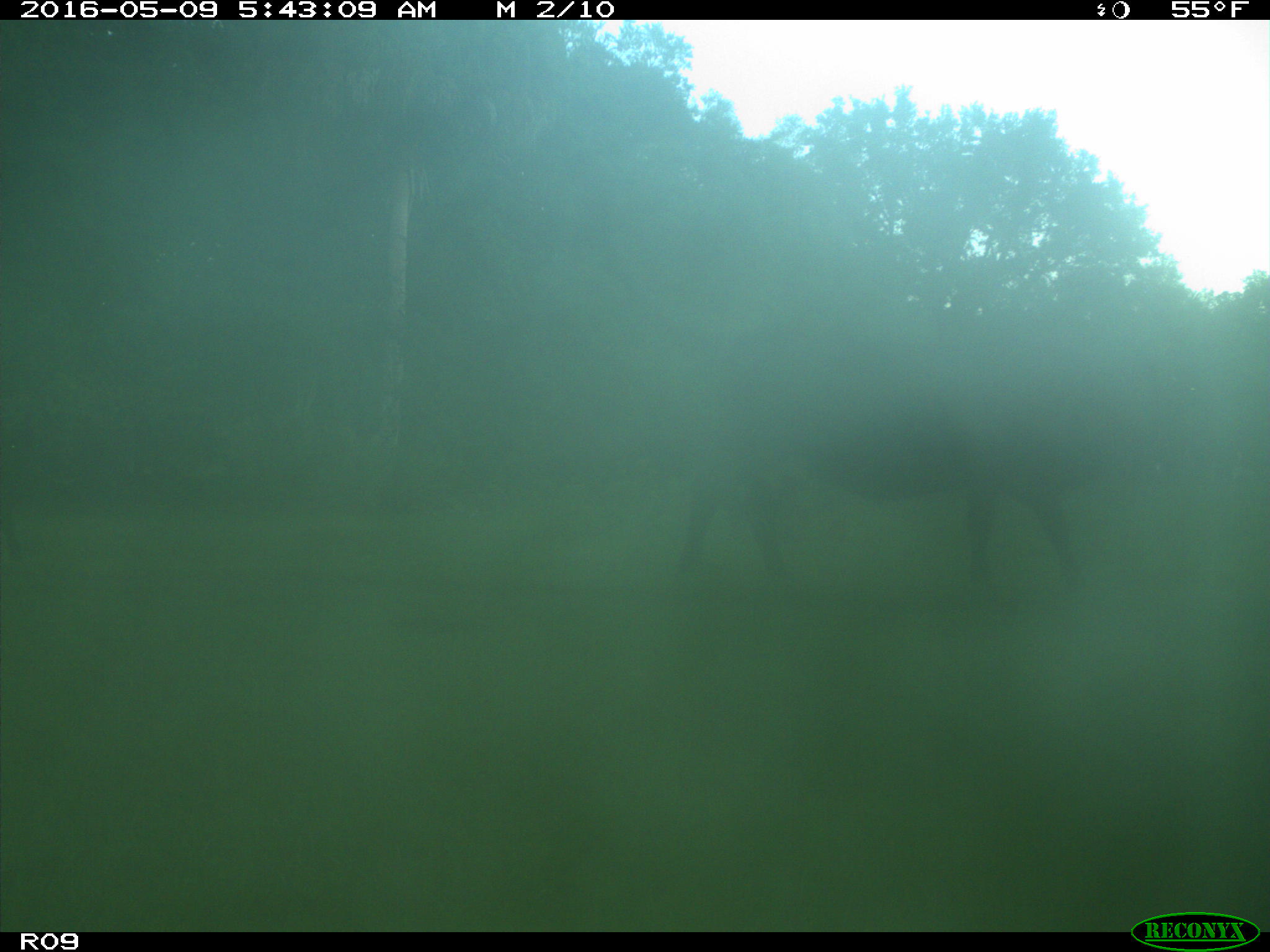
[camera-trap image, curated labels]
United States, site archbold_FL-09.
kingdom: Animalia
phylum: Chordata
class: Mammalia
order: Artiodactyla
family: Bovidae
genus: Bos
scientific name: Bos taurus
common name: domestic cow